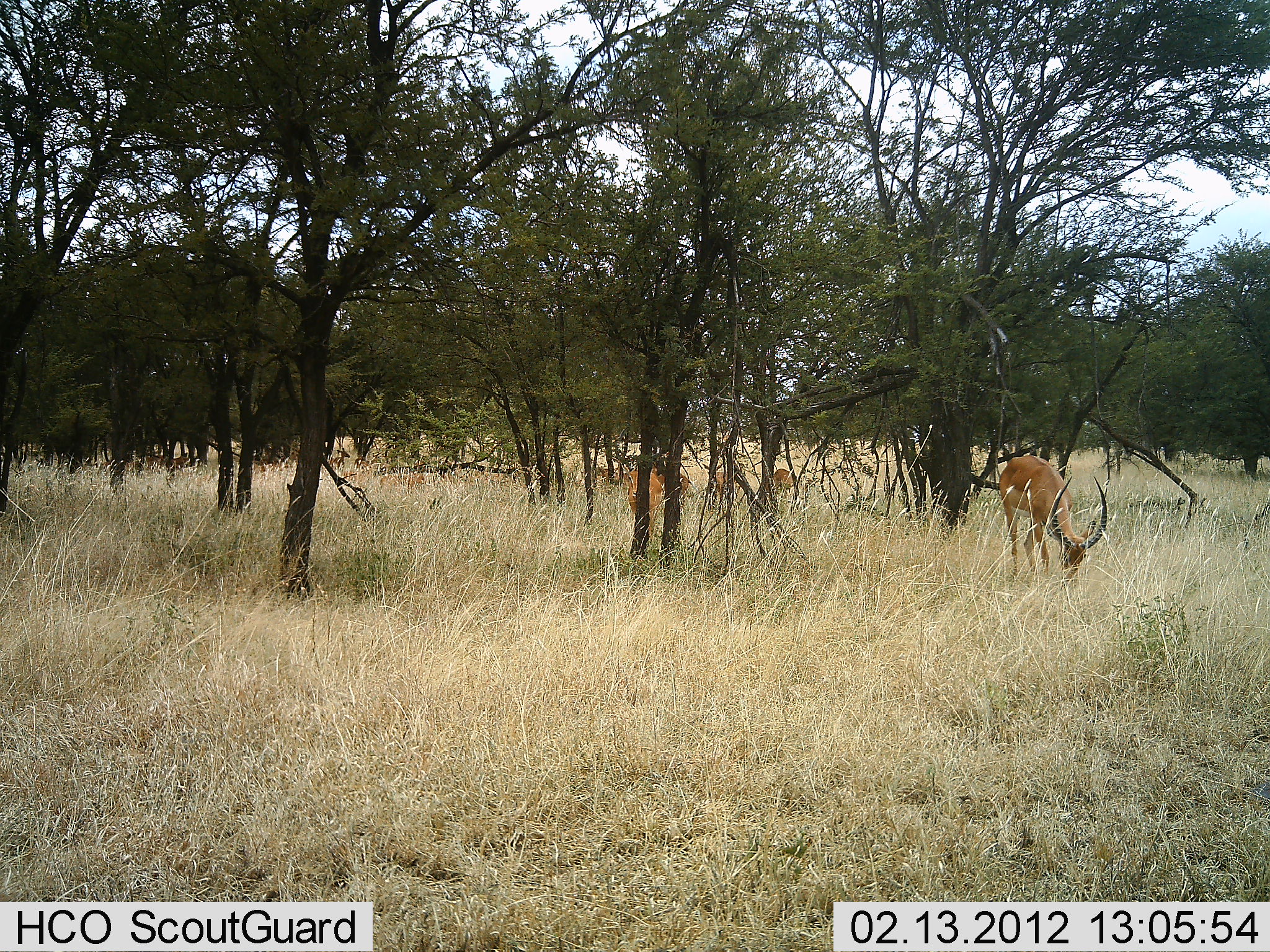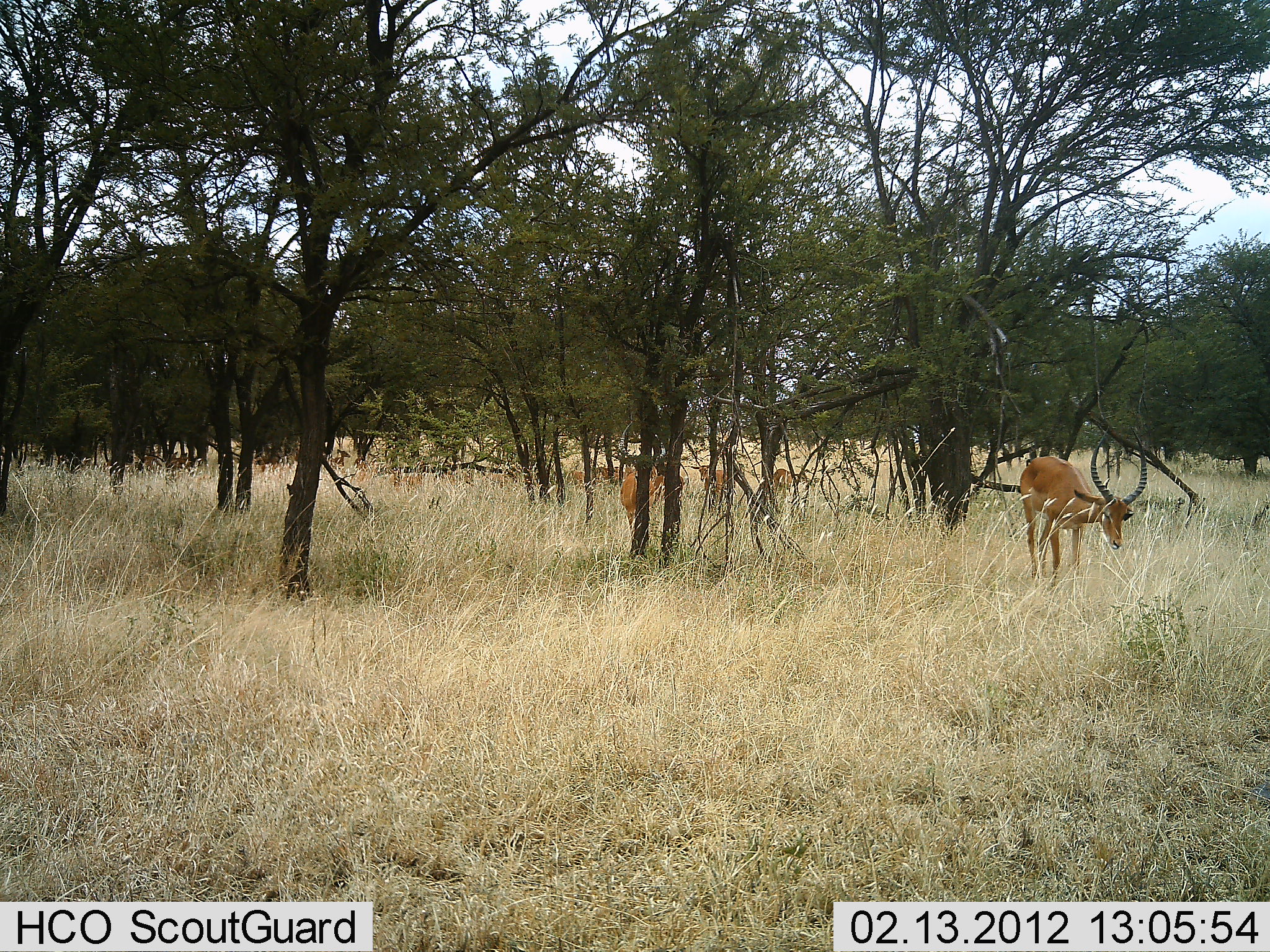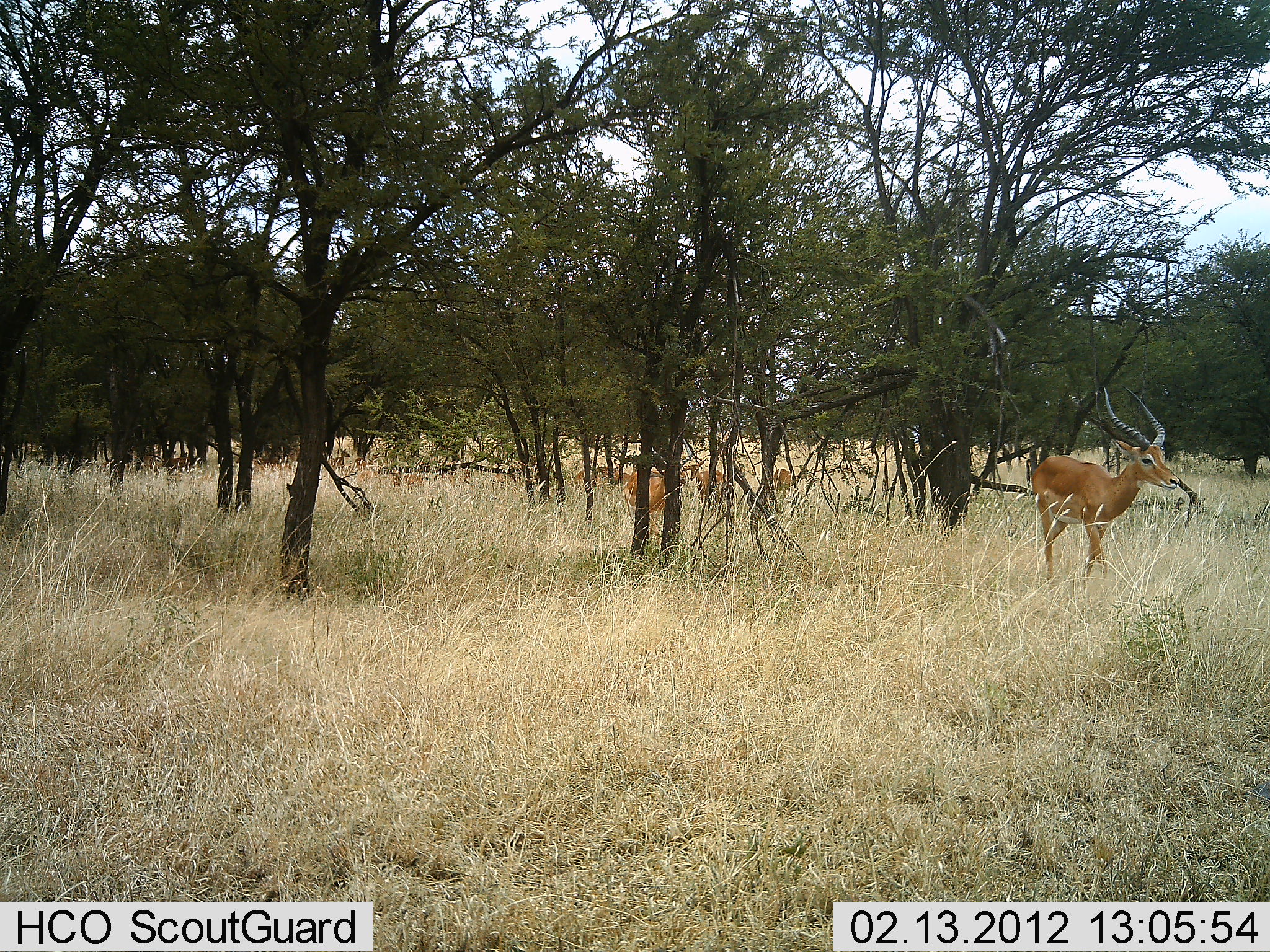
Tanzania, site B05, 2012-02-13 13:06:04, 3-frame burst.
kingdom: Animalia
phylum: Chordata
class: Mammalia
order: Artiodactyla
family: Bovidae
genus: Aepyceros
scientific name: Aepyceros melampus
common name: impala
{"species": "impala (Aepyceros melampus)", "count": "6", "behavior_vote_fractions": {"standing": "48%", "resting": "0%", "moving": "19%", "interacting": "0%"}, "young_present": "5%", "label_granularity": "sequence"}